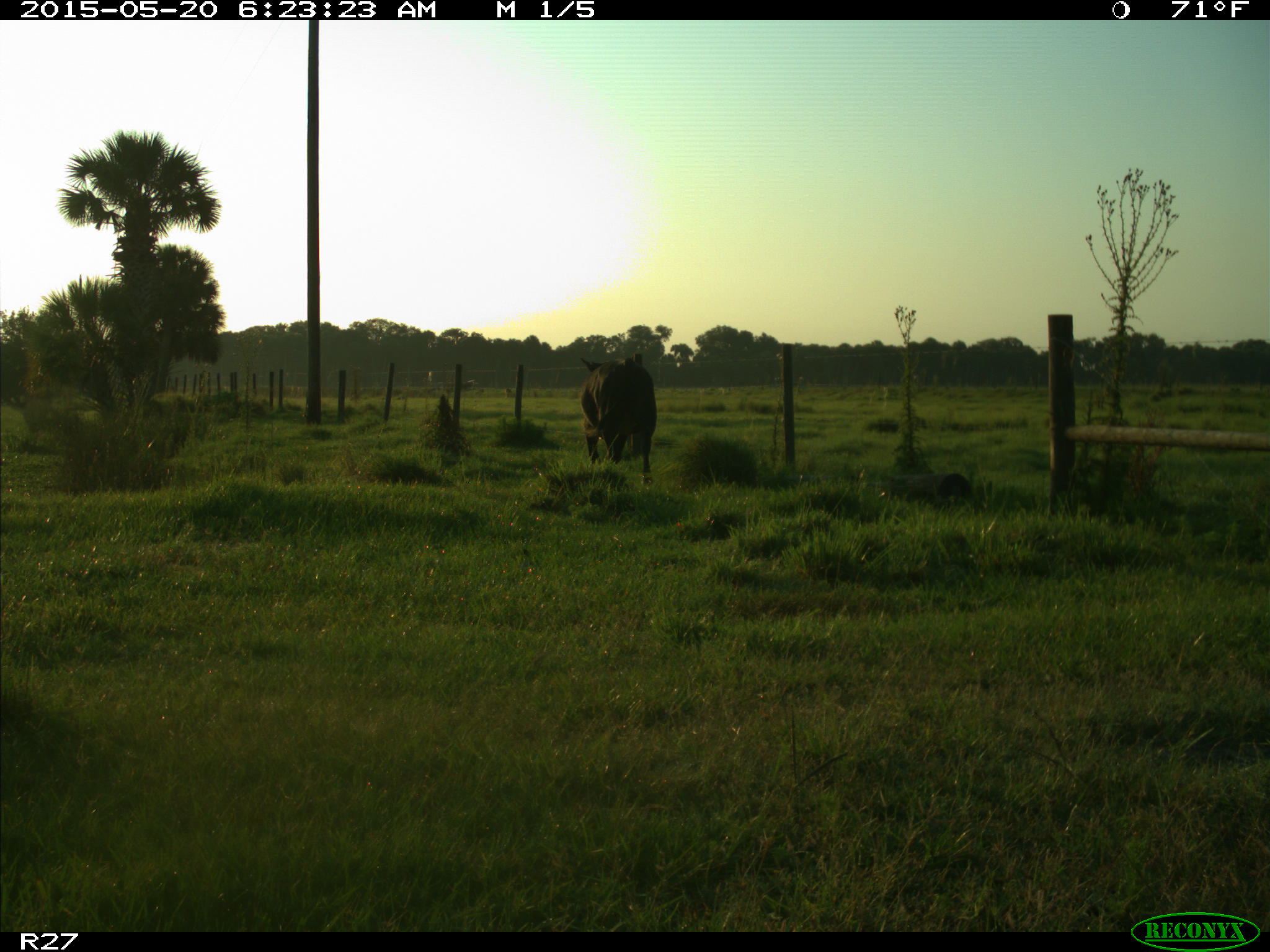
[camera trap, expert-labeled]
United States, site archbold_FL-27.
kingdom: Animalia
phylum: Chordata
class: Mammalia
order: Artiodactyla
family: Bovidae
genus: Bos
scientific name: Bos taurus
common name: domestic cow